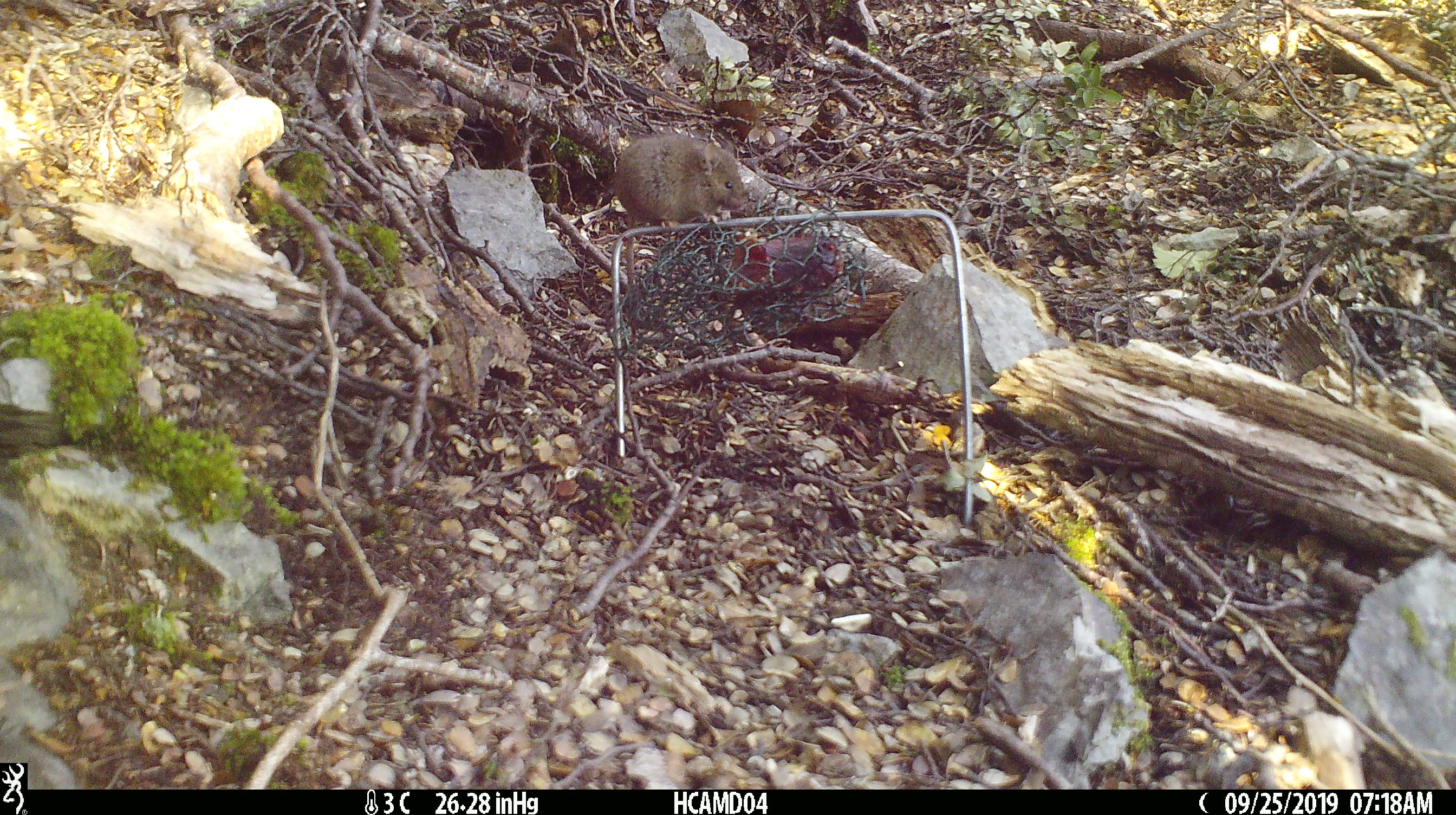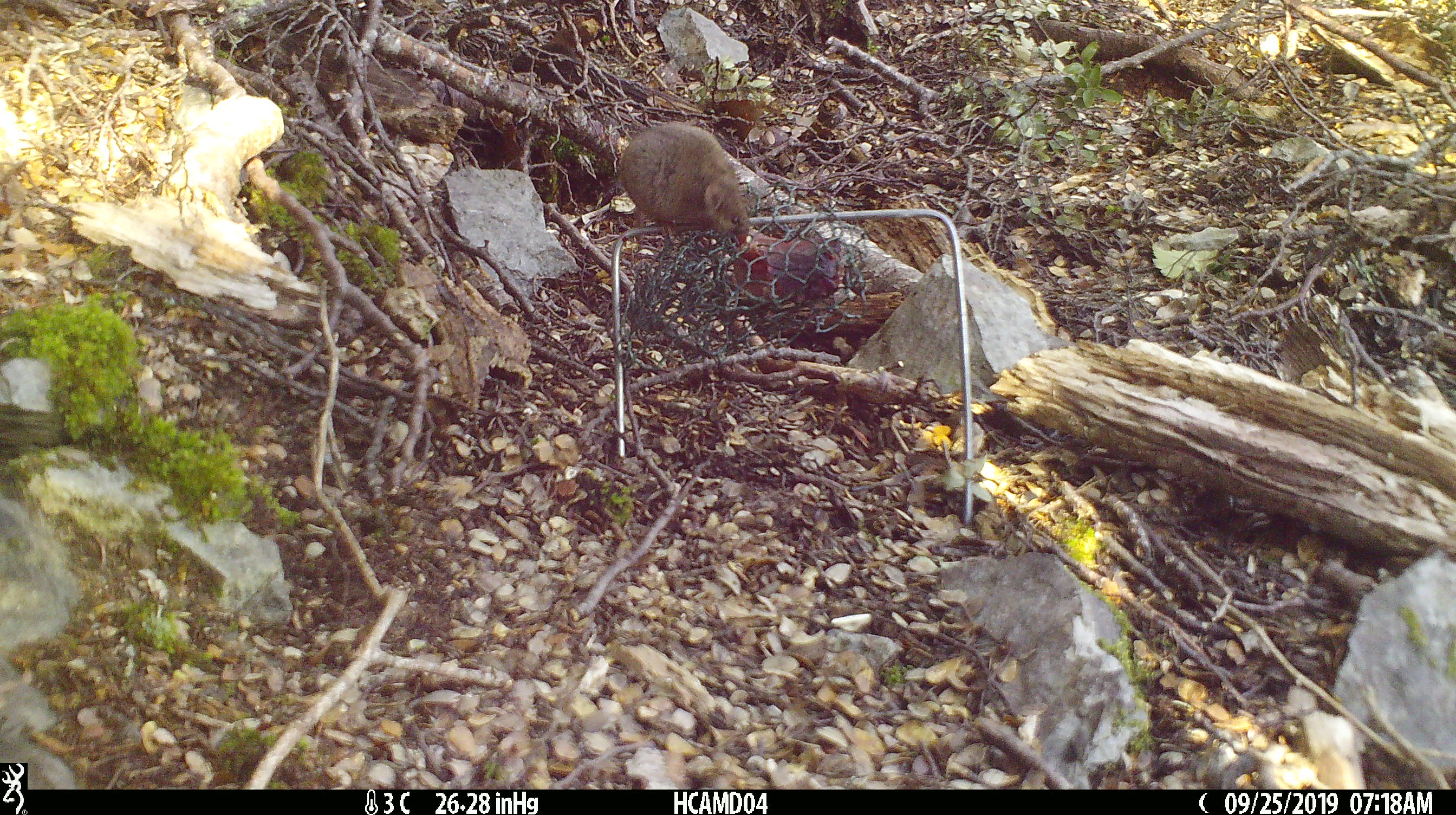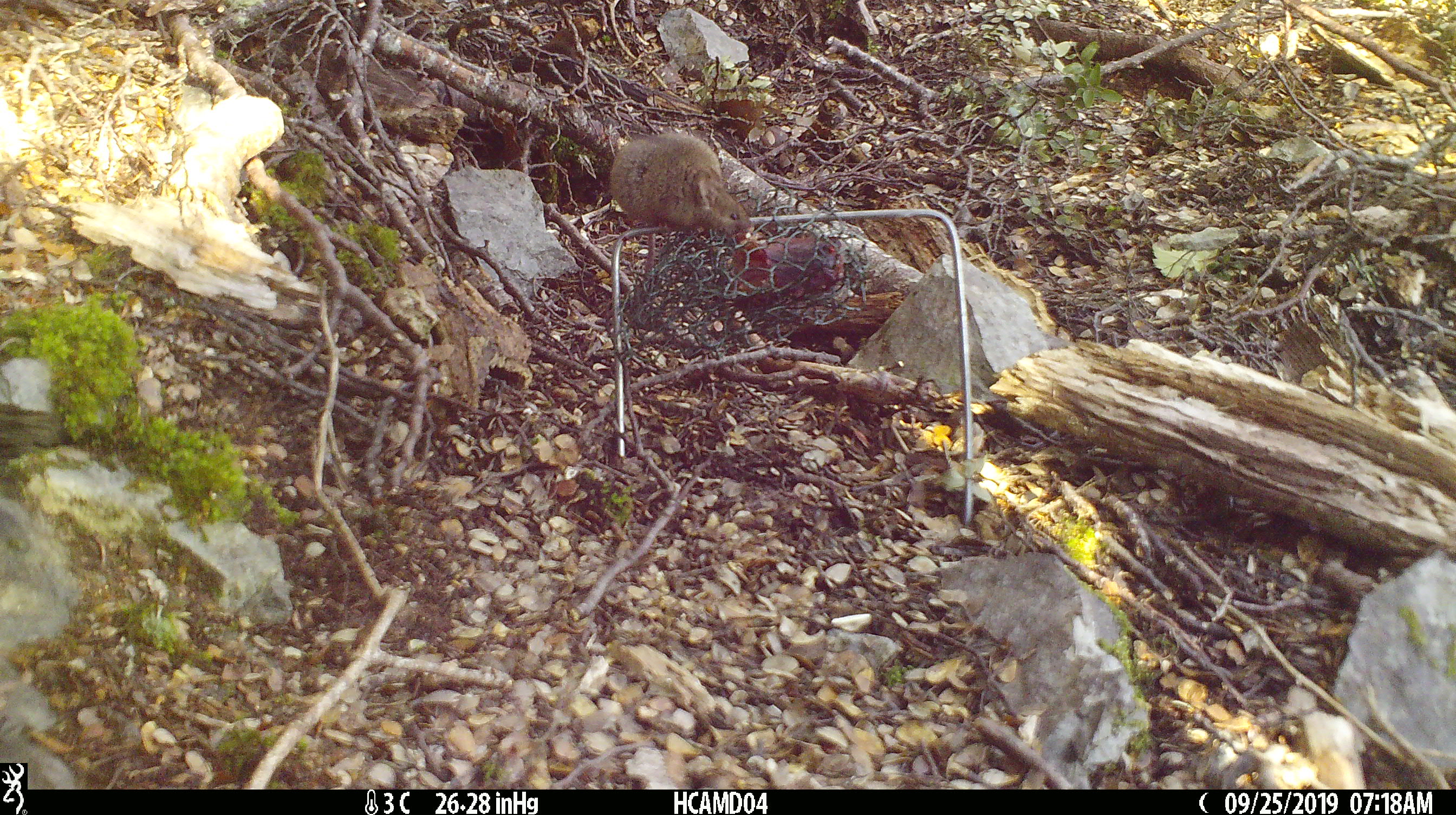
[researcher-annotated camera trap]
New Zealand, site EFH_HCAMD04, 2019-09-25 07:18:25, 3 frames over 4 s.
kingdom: Animalia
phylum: Chordata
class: Mammalia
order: Rodentia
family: Muridae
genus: Mus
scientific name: Mus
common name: mouse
Mouse (Mus).